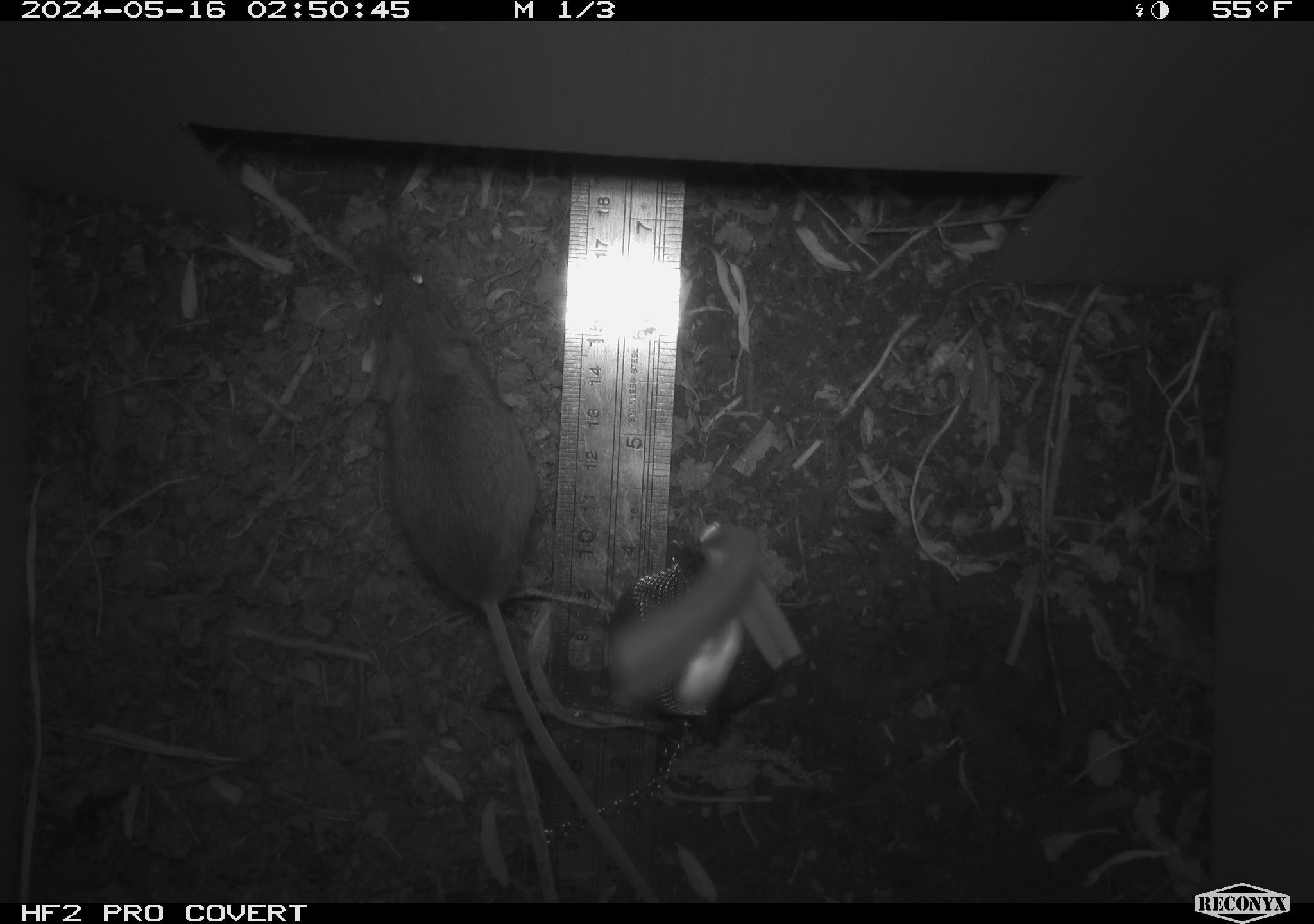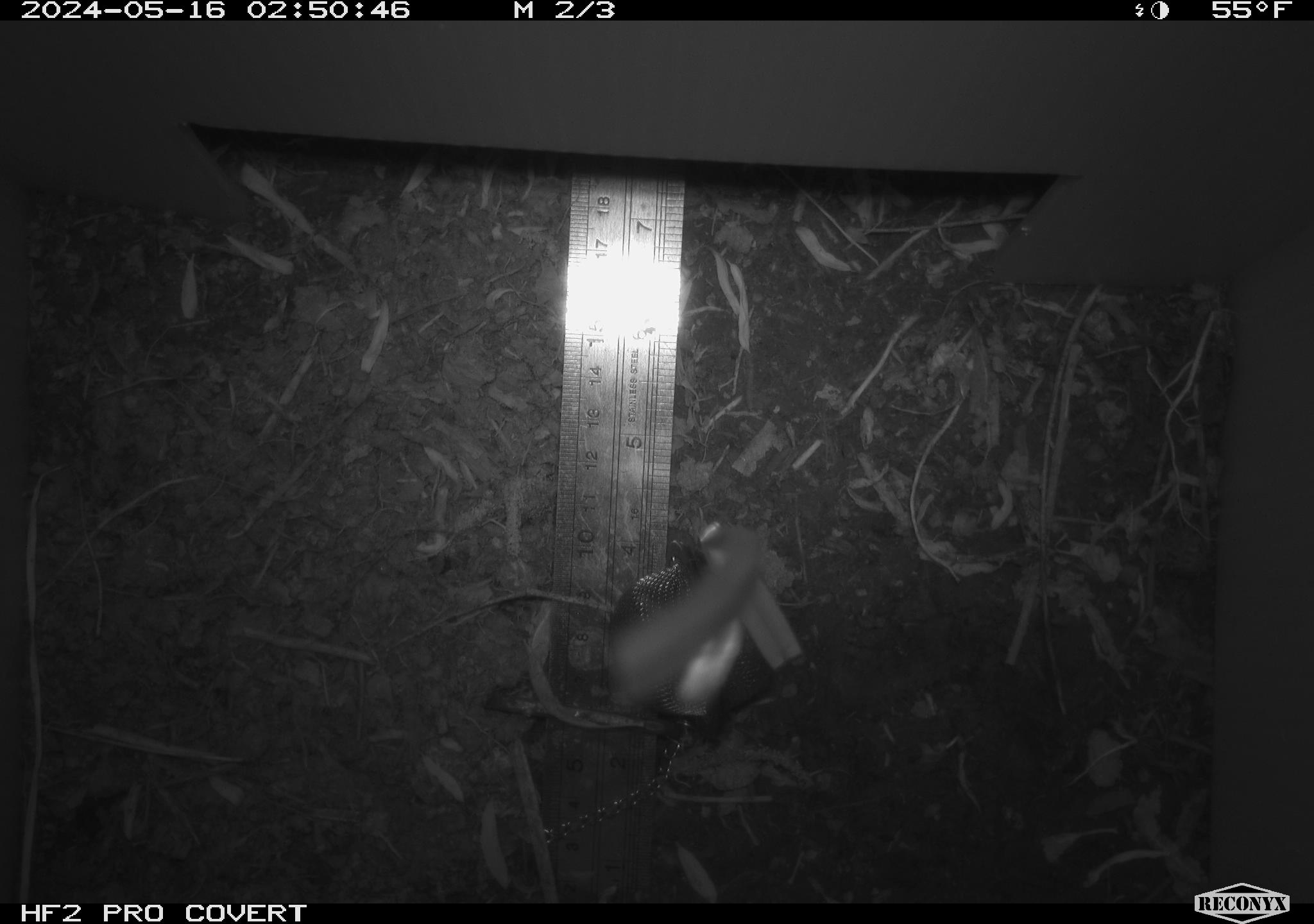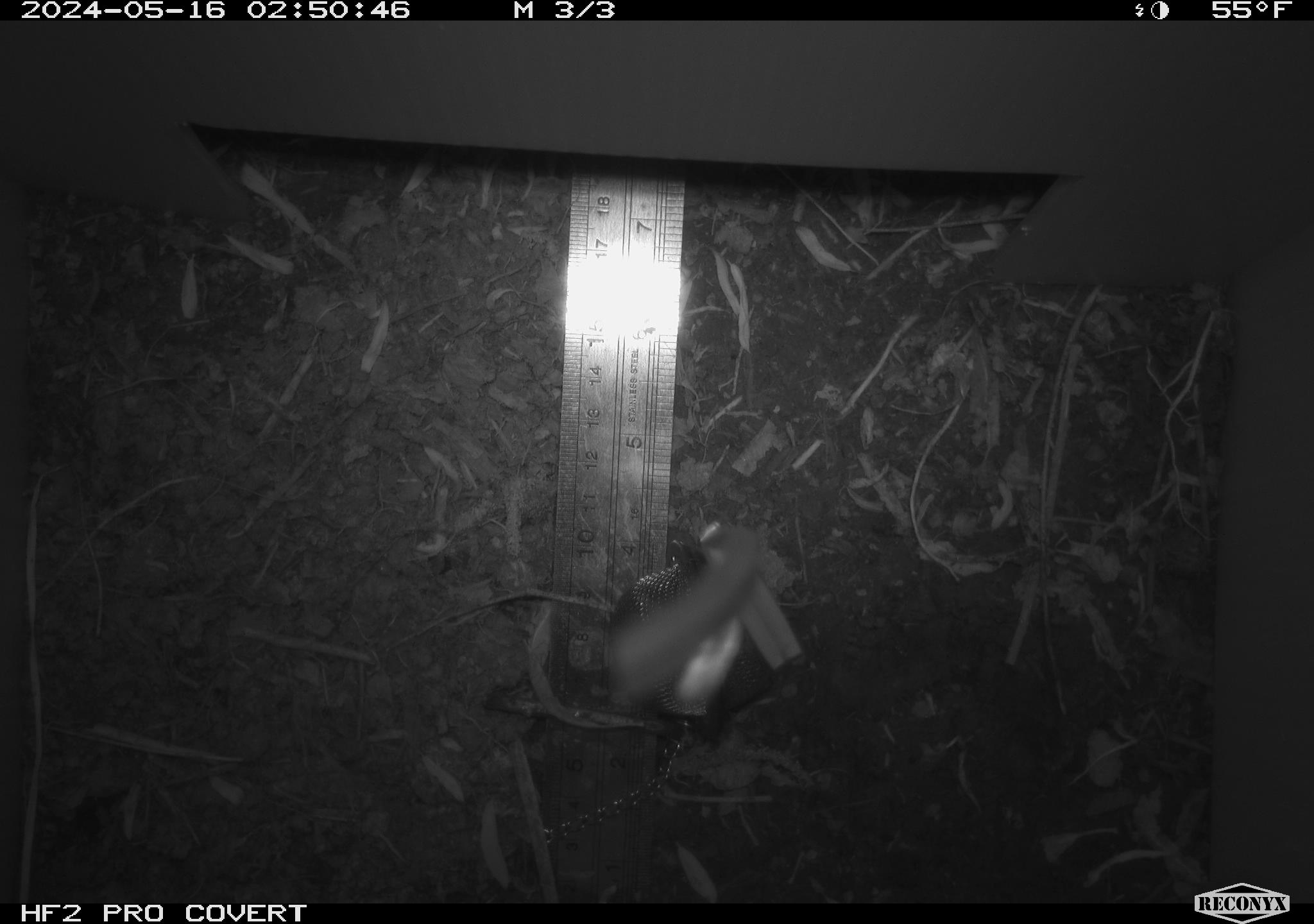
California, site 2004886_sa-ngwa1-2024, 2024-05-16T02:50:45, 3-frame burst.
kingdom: Animalia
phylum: Chordata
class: Mammalia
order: Rodentia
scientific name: Rodentia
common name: mouse species